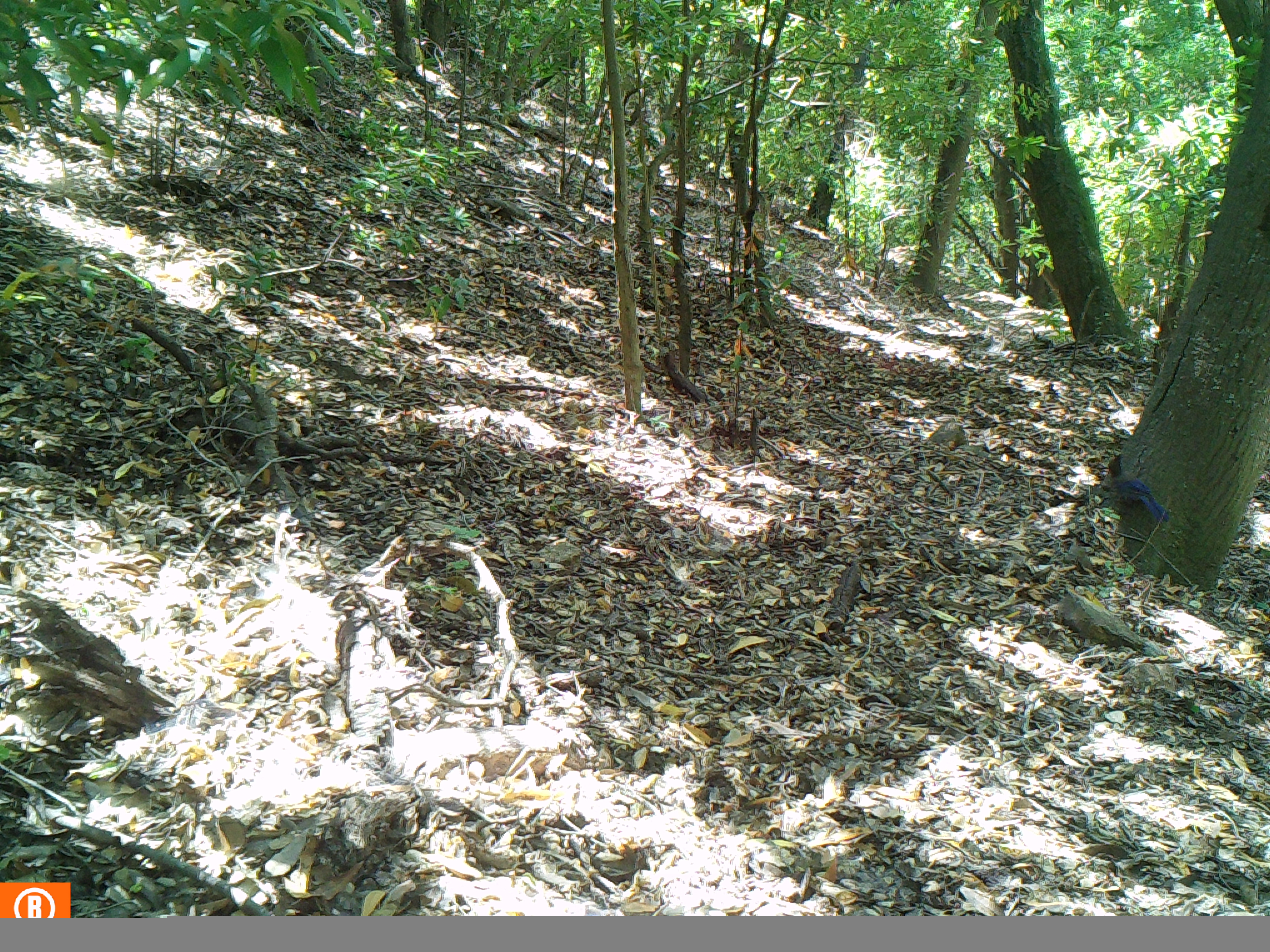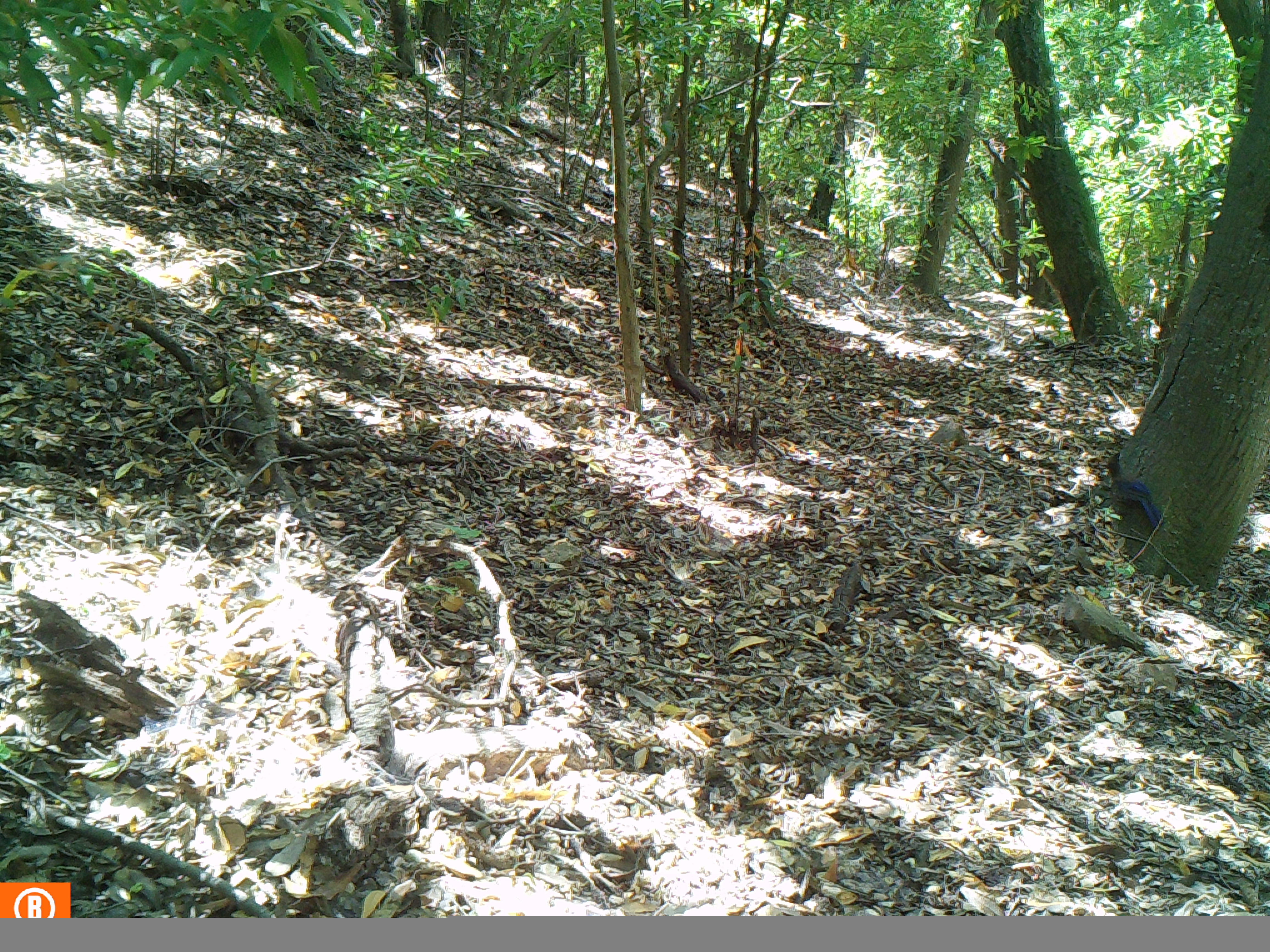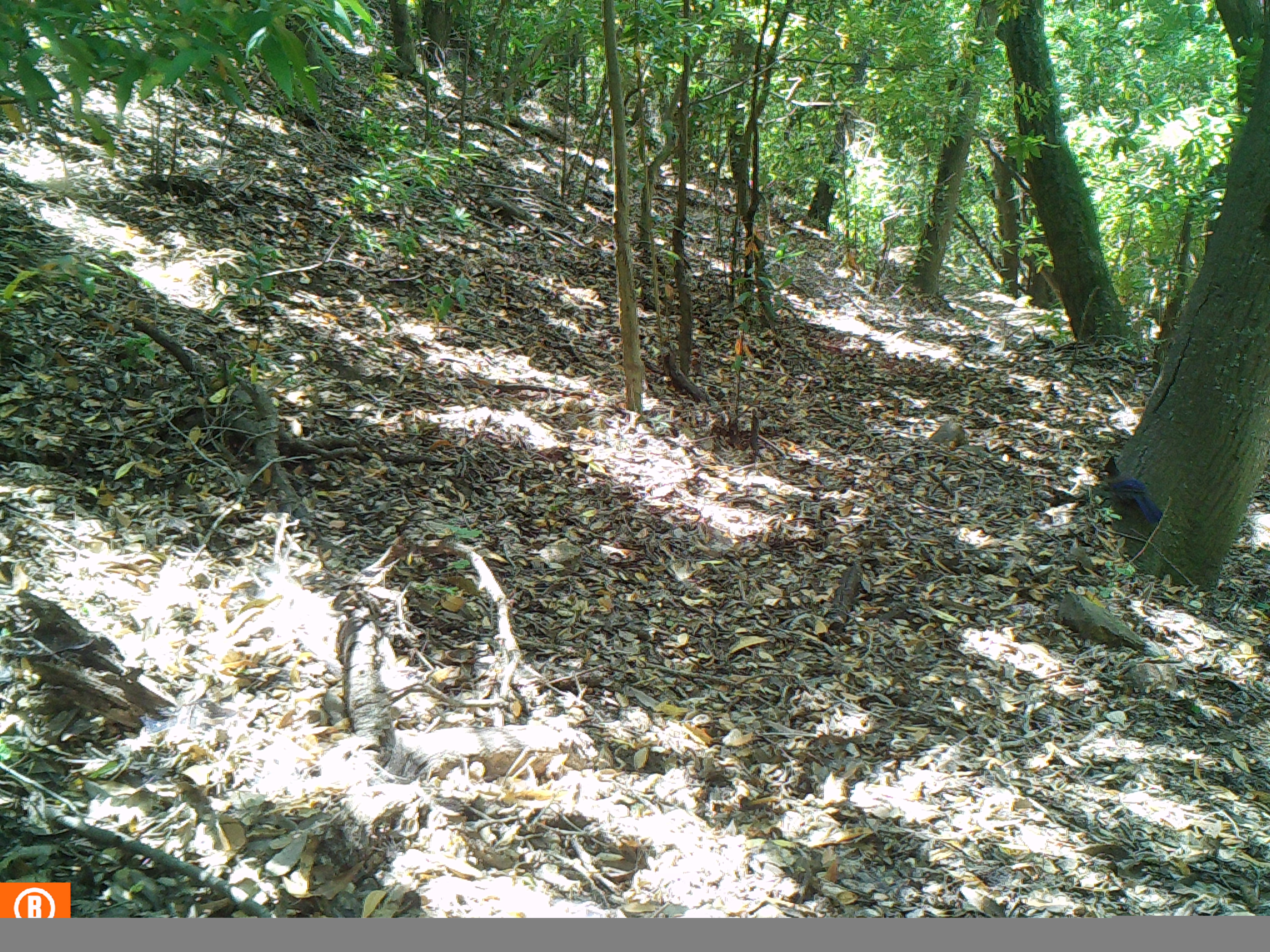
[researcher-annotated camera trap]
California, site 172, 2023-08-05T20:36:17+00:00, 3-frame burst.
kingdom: Animalia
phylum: Chordata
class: Aves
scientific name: Aves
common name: bird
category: unknown bird